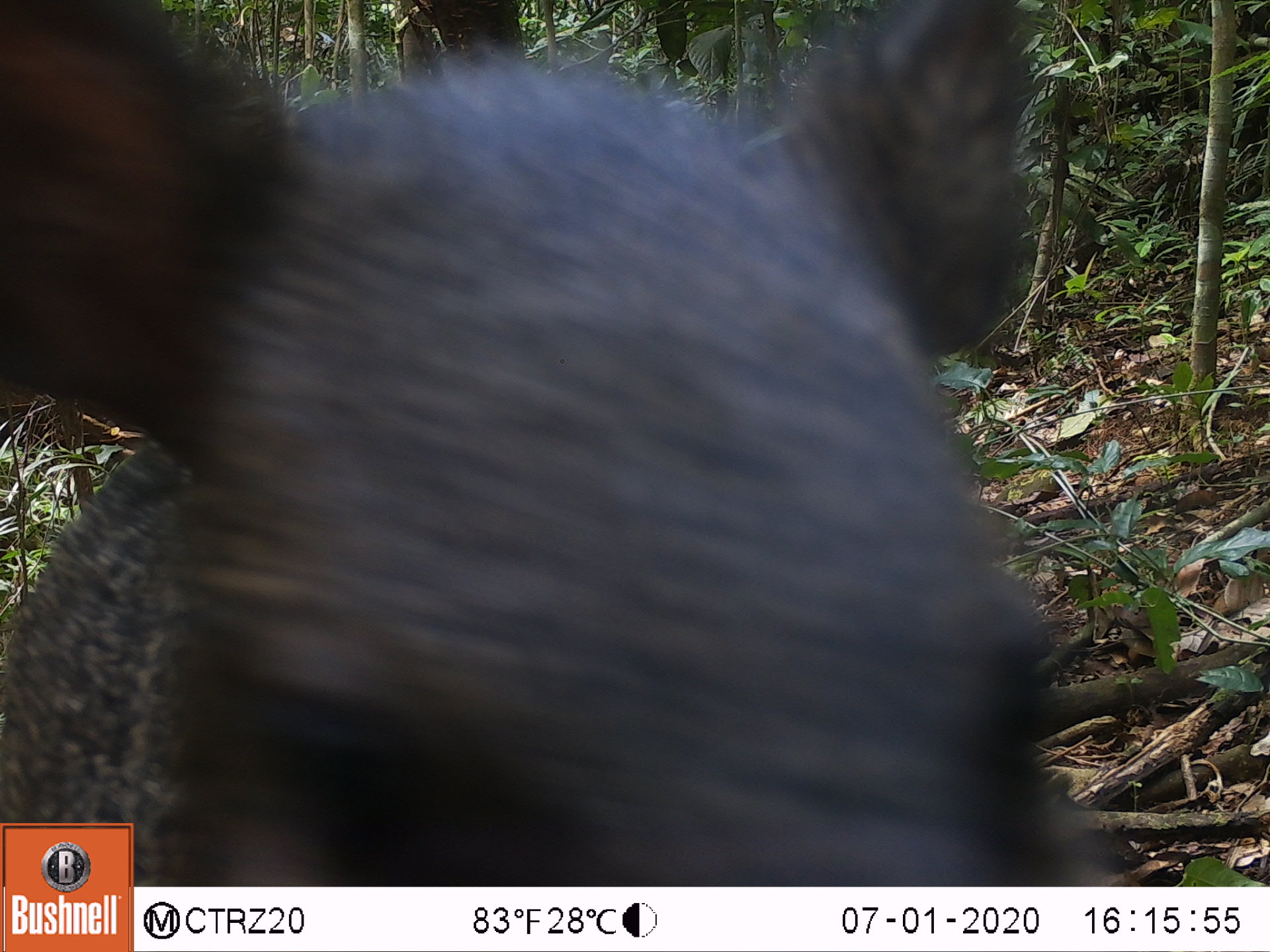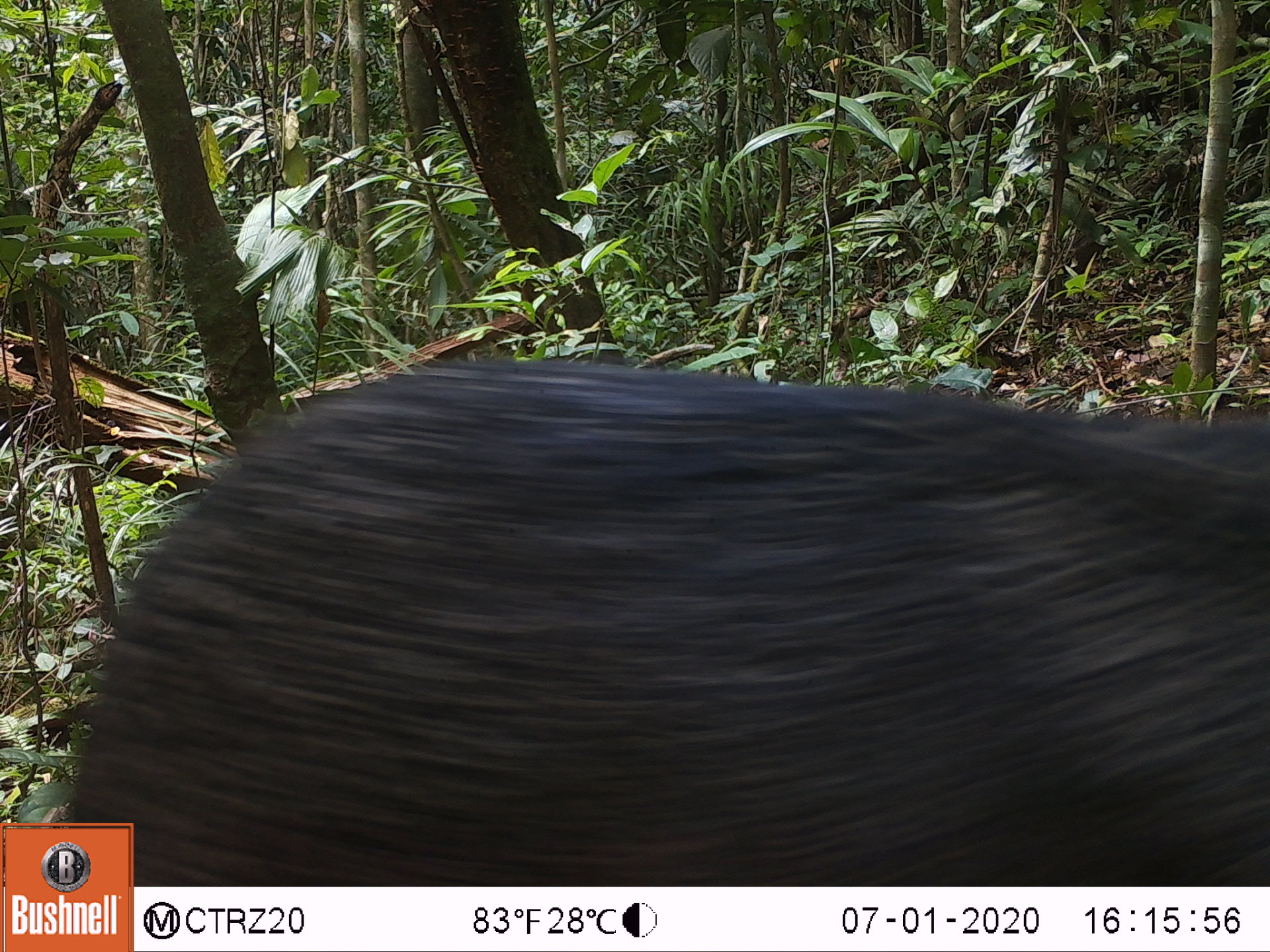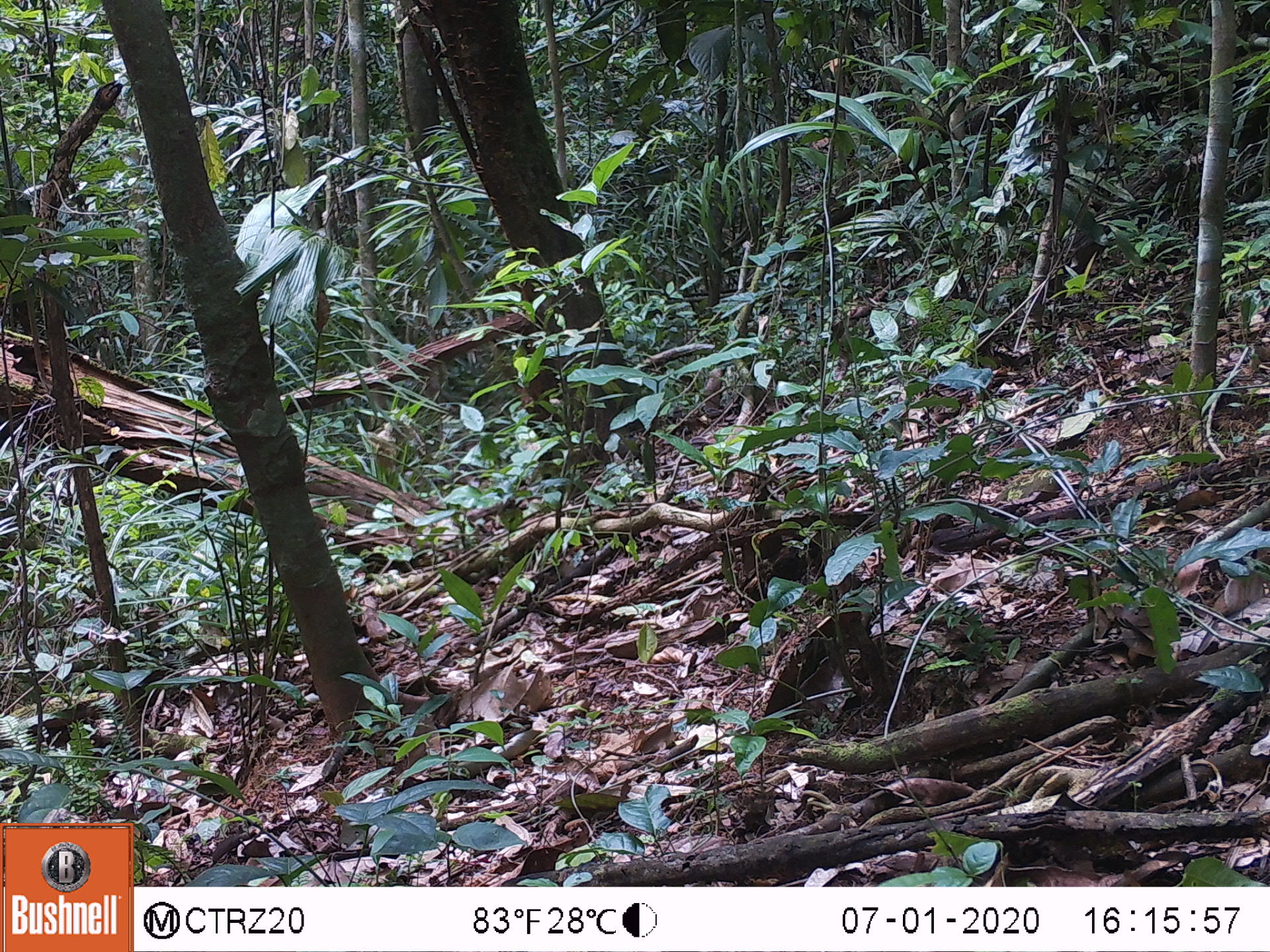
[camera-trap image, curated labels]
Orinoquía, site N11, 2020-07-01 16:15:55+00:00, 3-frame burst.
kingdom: Animalia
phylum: Chordata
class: Mammalia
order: Artiodactyla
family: Tayassuidae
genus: Pecari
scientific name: Pecari tajacu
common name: collared peccary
Collared peccary (Pecari tajacu).